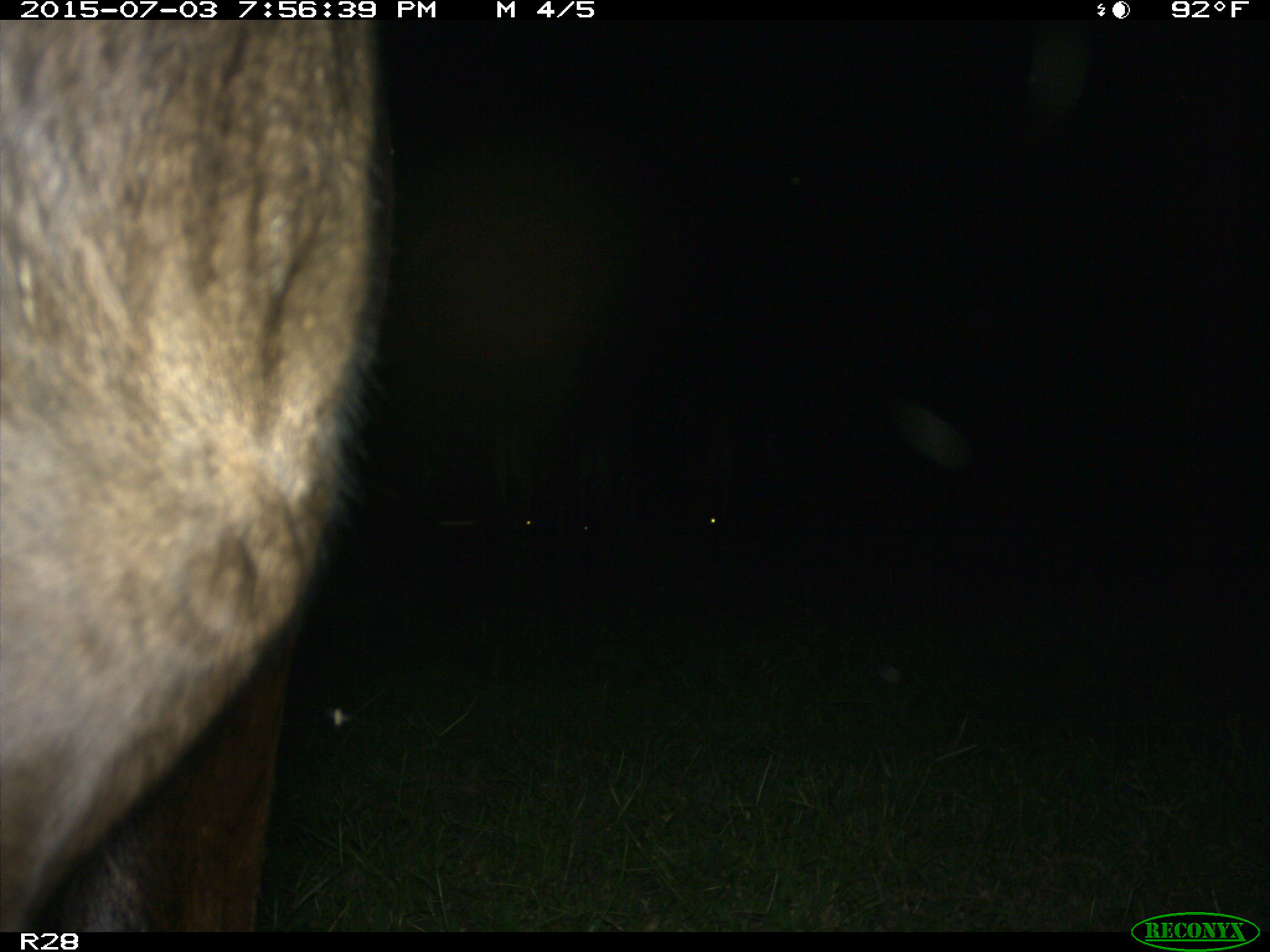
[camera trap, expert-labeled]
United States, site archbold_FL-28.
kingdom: Animalia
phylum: Chordata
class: Mammalia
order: Artiodactyla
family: Bovidae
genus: Bos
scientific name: Bos taurus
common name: domestic cow